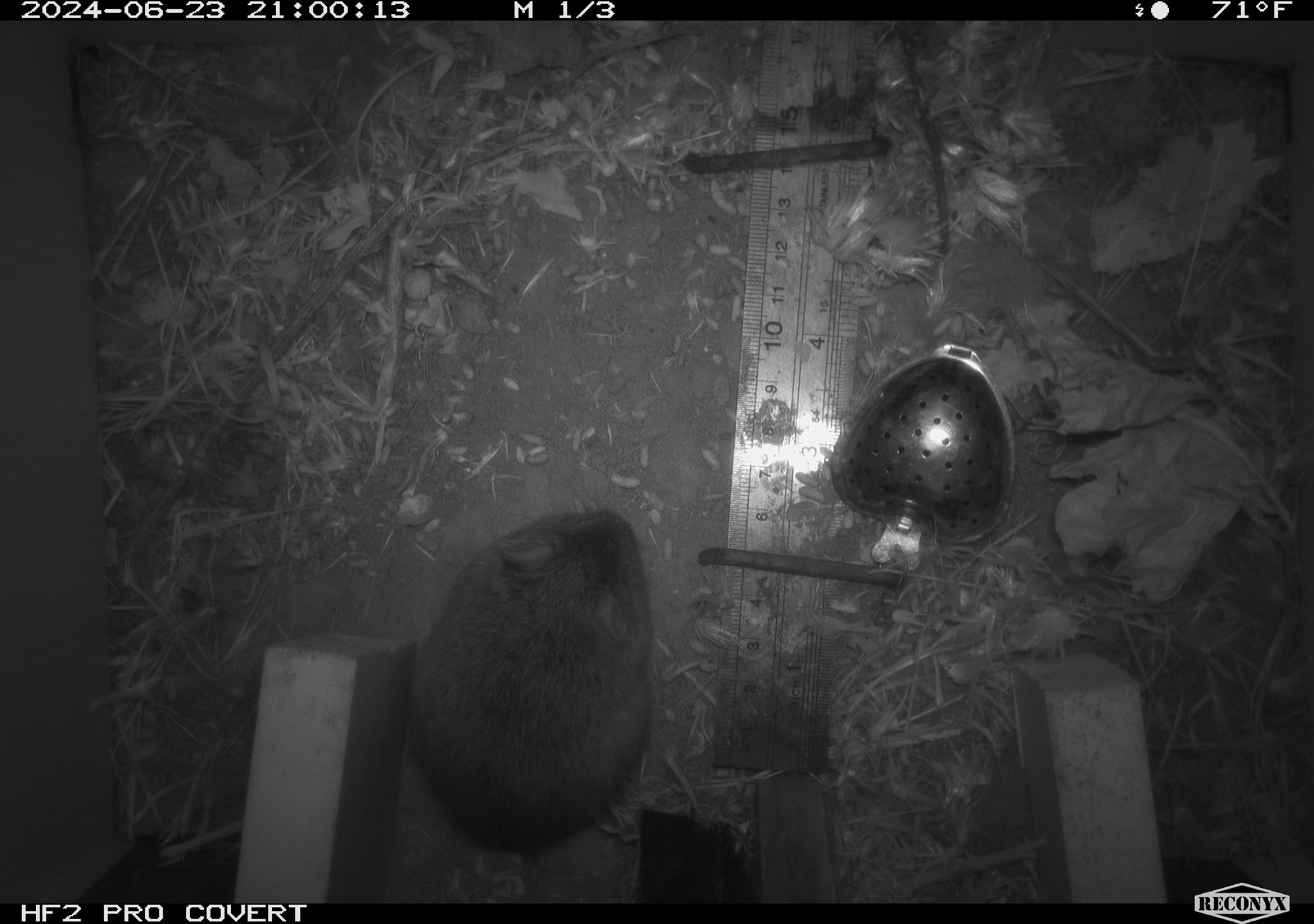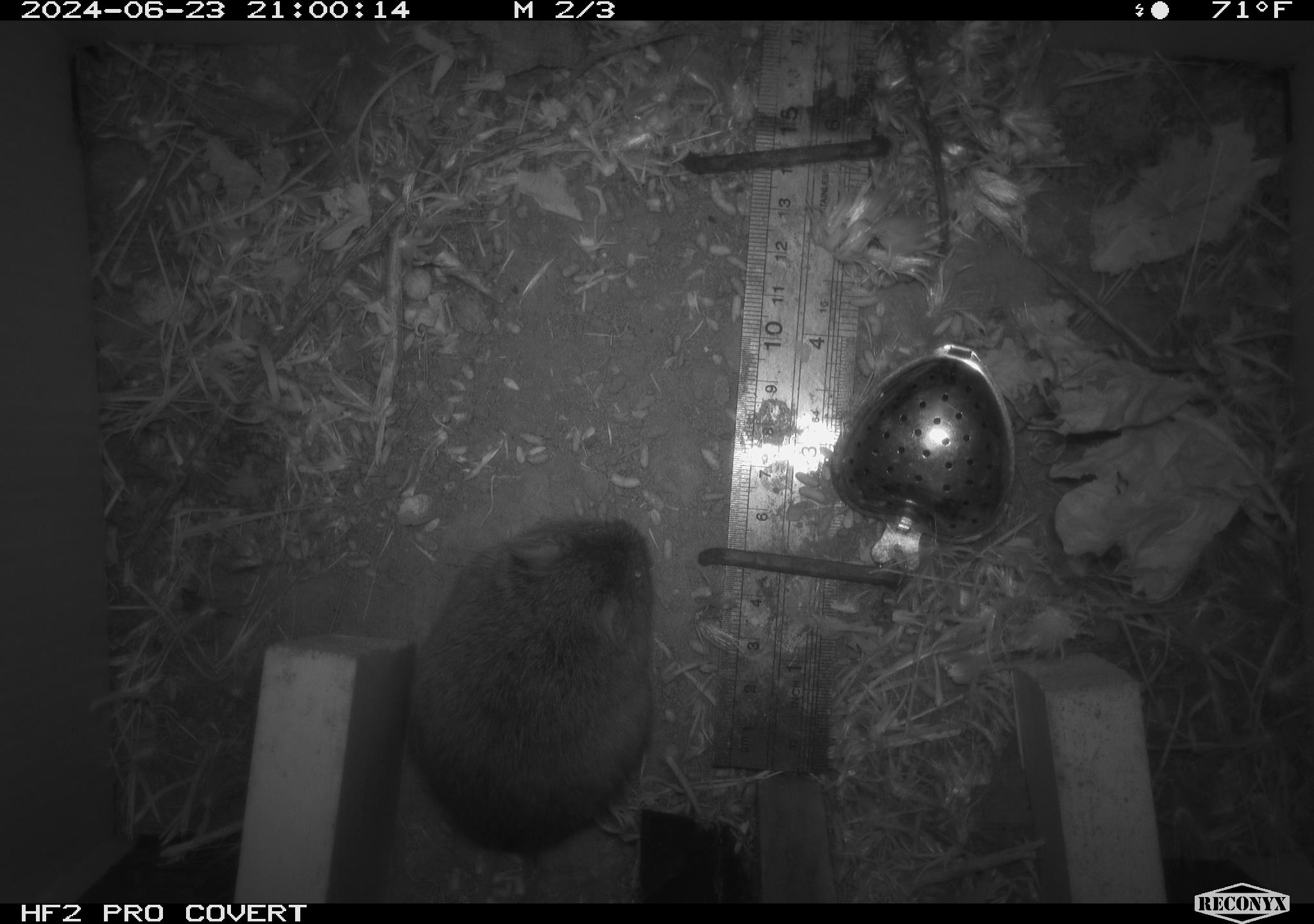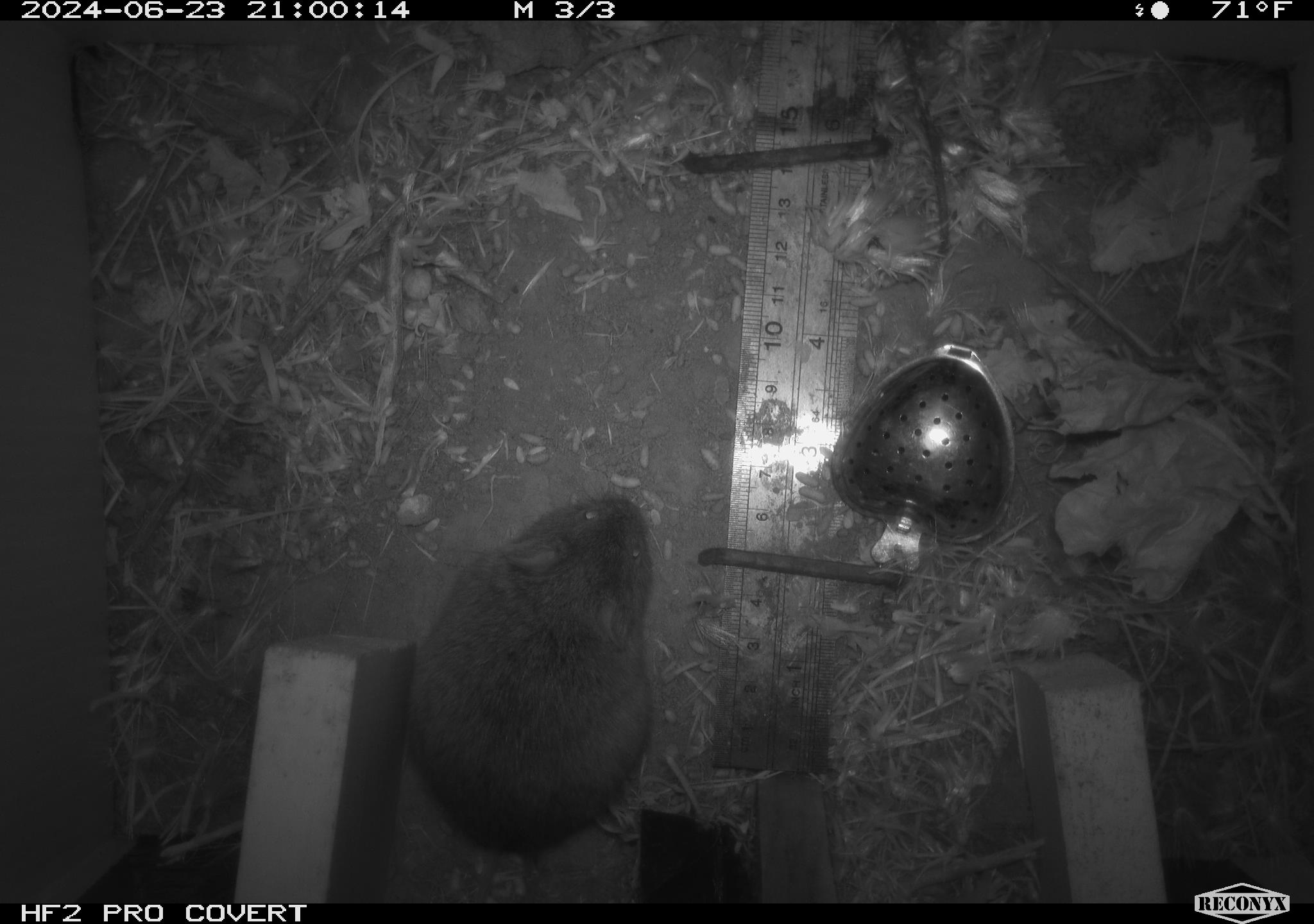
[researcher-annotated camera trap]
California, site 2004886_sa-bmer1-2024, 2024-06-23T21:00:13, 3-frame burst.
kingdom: Animalia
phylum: Chordata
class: Mammalia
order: Rodentia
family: Cricetidae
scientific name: Cricetidae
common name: hamsters, voles, lemmings, and allies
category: cricetidae family